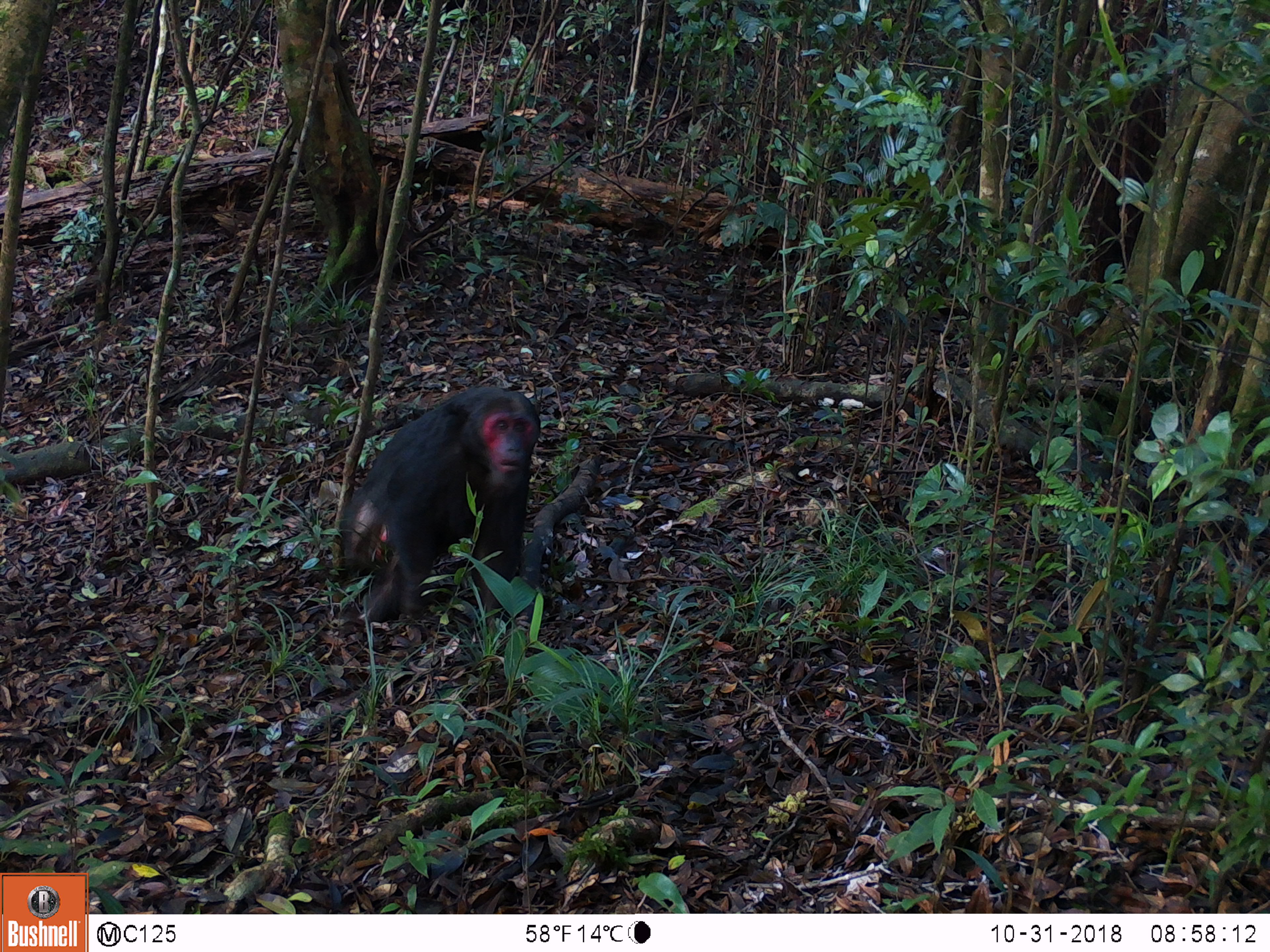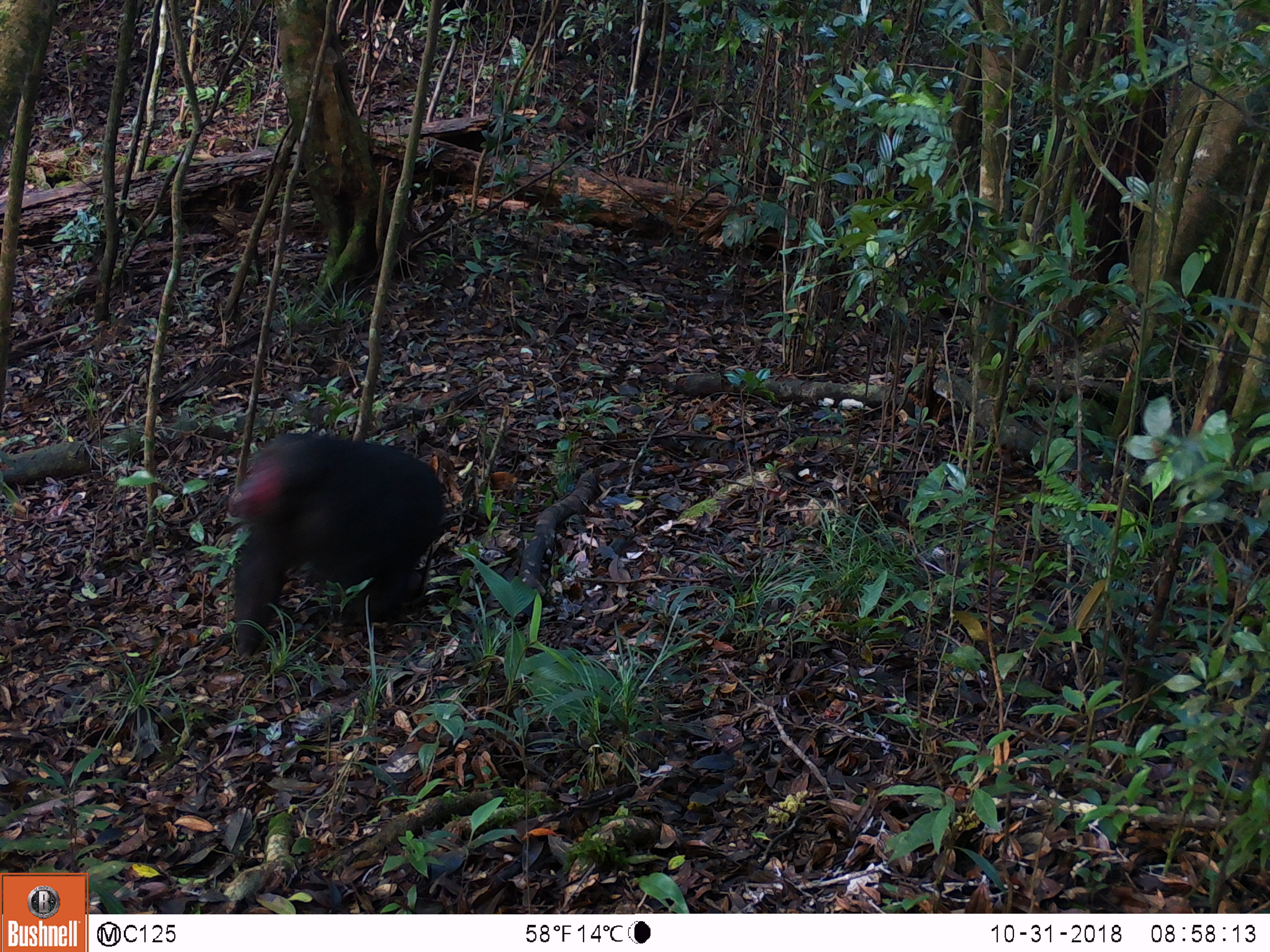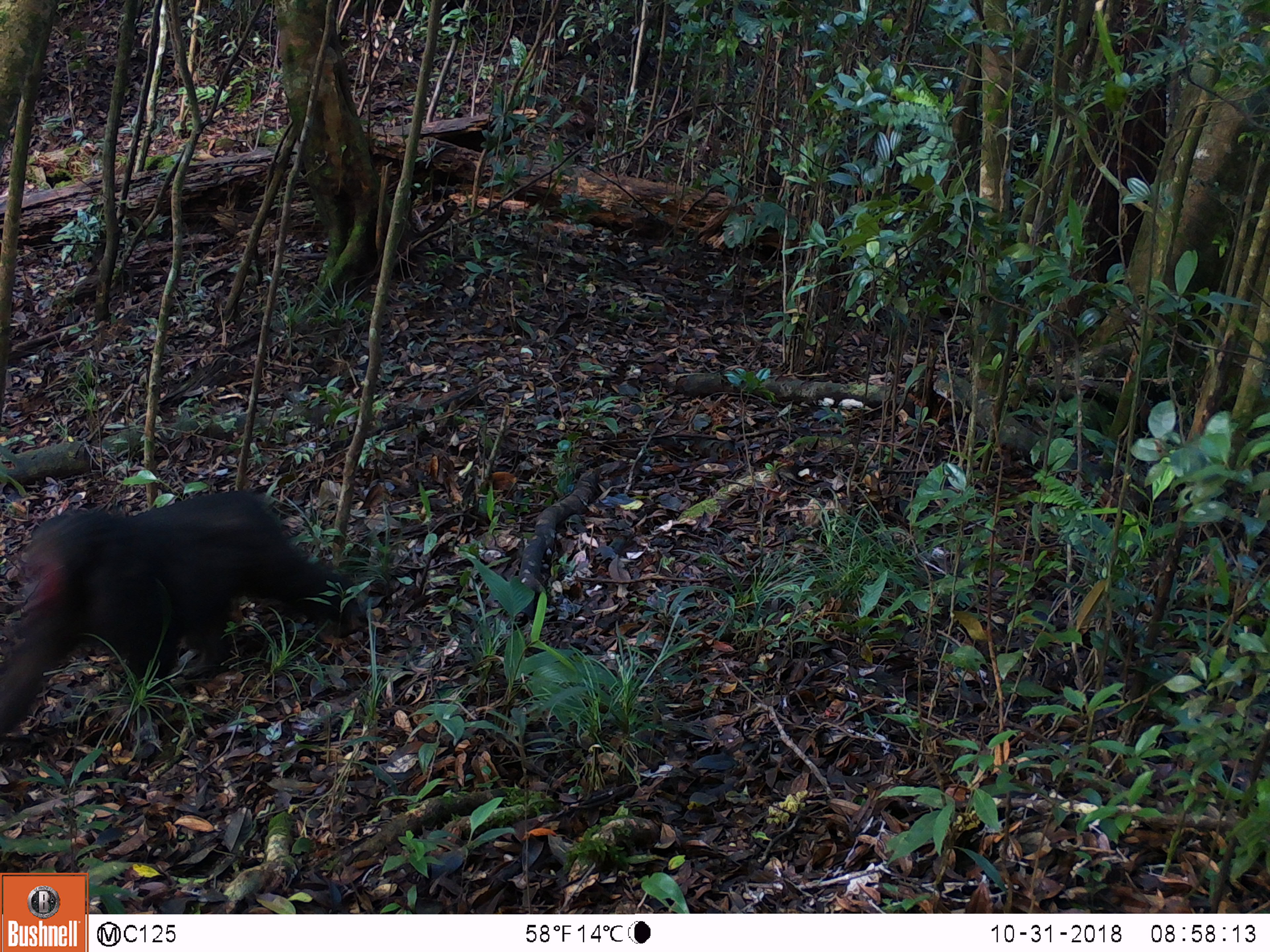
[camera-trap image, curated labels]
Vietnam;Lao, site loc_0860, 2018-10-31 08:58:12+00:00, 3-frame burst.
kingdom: Animalia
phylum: Chordata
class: Mammalia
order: Primates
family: Cercopithecidae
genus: Macaca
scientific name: Macaca arctoides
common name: stump-tailed macaque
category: stump tailed macaque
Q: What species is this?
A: Stump tailed macaque (stump-tailed macaque) (Macaca arctoides).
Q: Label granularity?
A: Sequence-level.